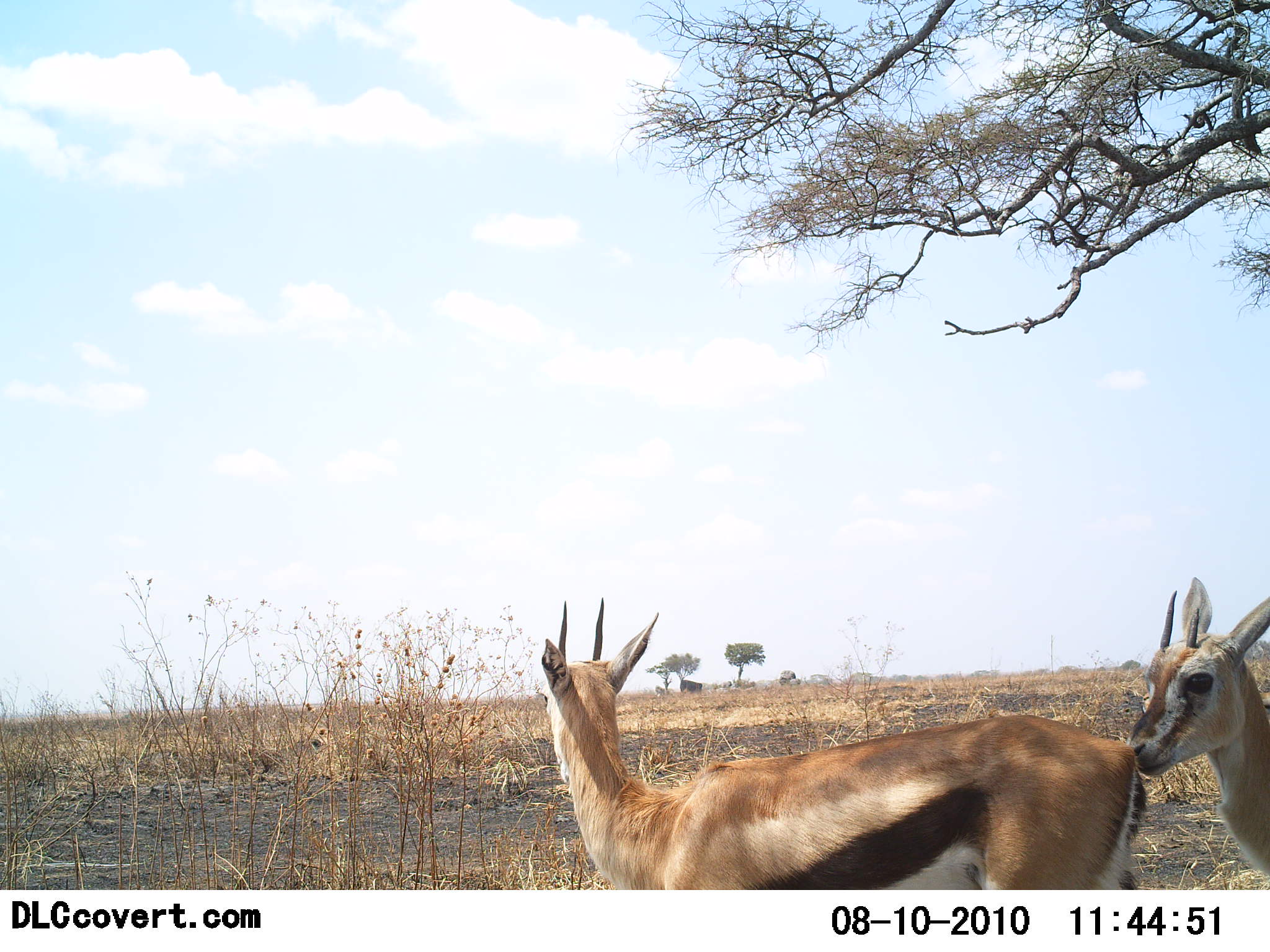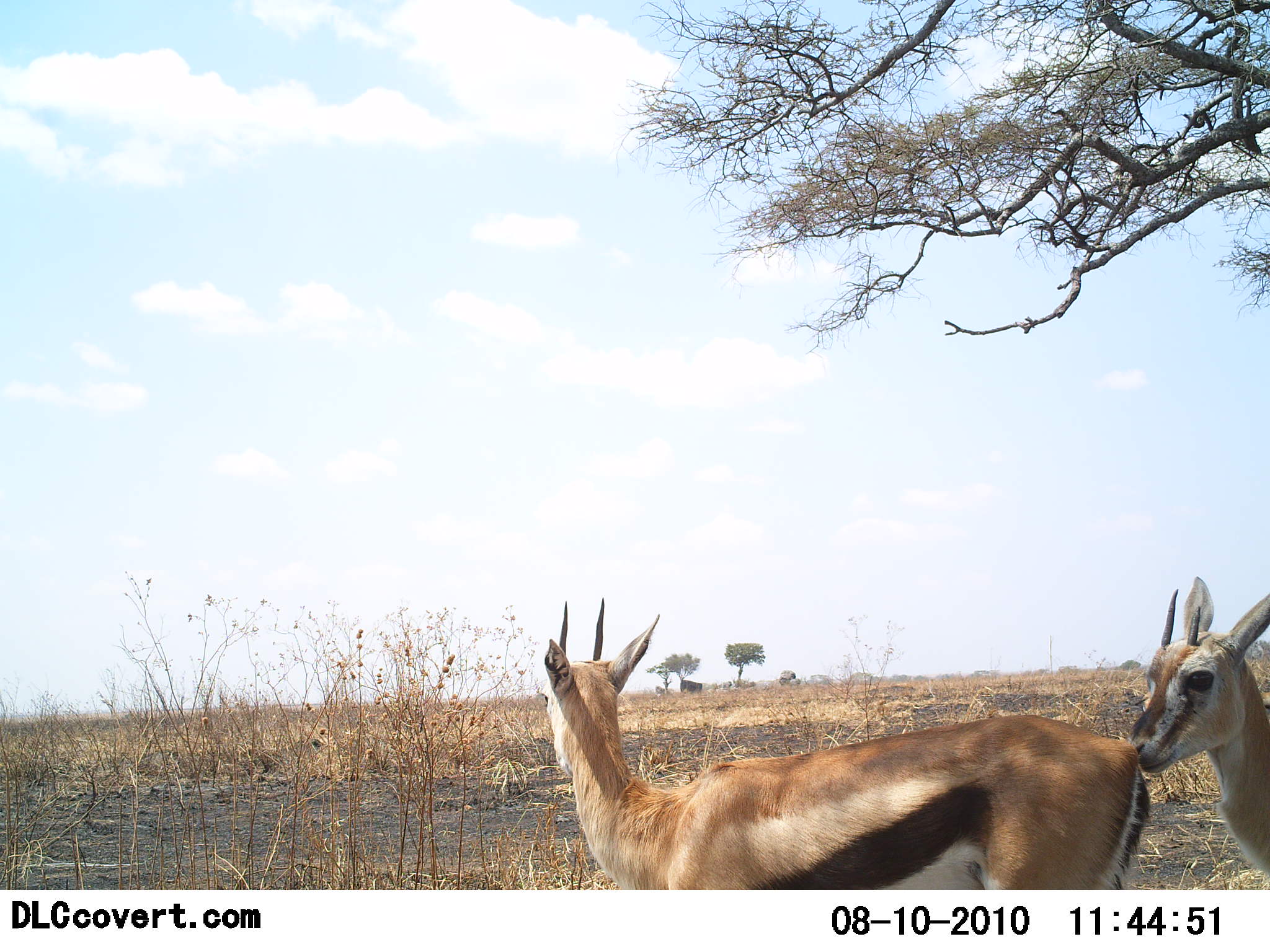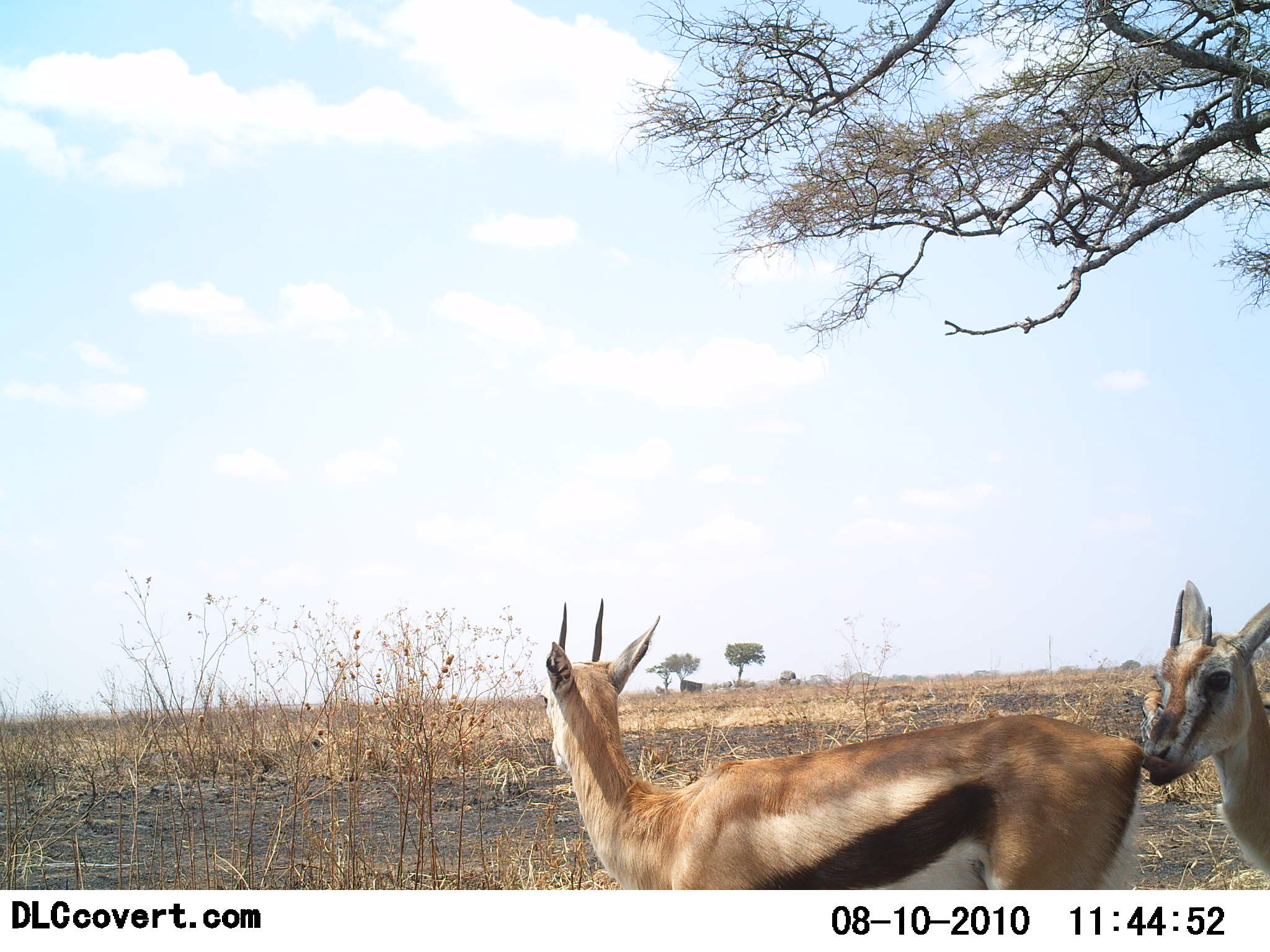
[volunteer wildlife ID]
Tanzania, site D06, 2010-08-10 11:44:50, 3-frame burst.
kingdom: Animalia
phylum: Chordata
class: Mammalia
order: Artiodactyla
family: Bovidae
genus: Eudorcas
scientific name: Eudorcas thomsonii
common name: thomson's gazelle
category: gazellethomsons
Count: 2.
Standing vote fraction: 86%.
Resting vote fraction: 5%.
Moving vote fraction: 0%.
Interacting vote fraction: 29%.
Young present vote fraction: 5%.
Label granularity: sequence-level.